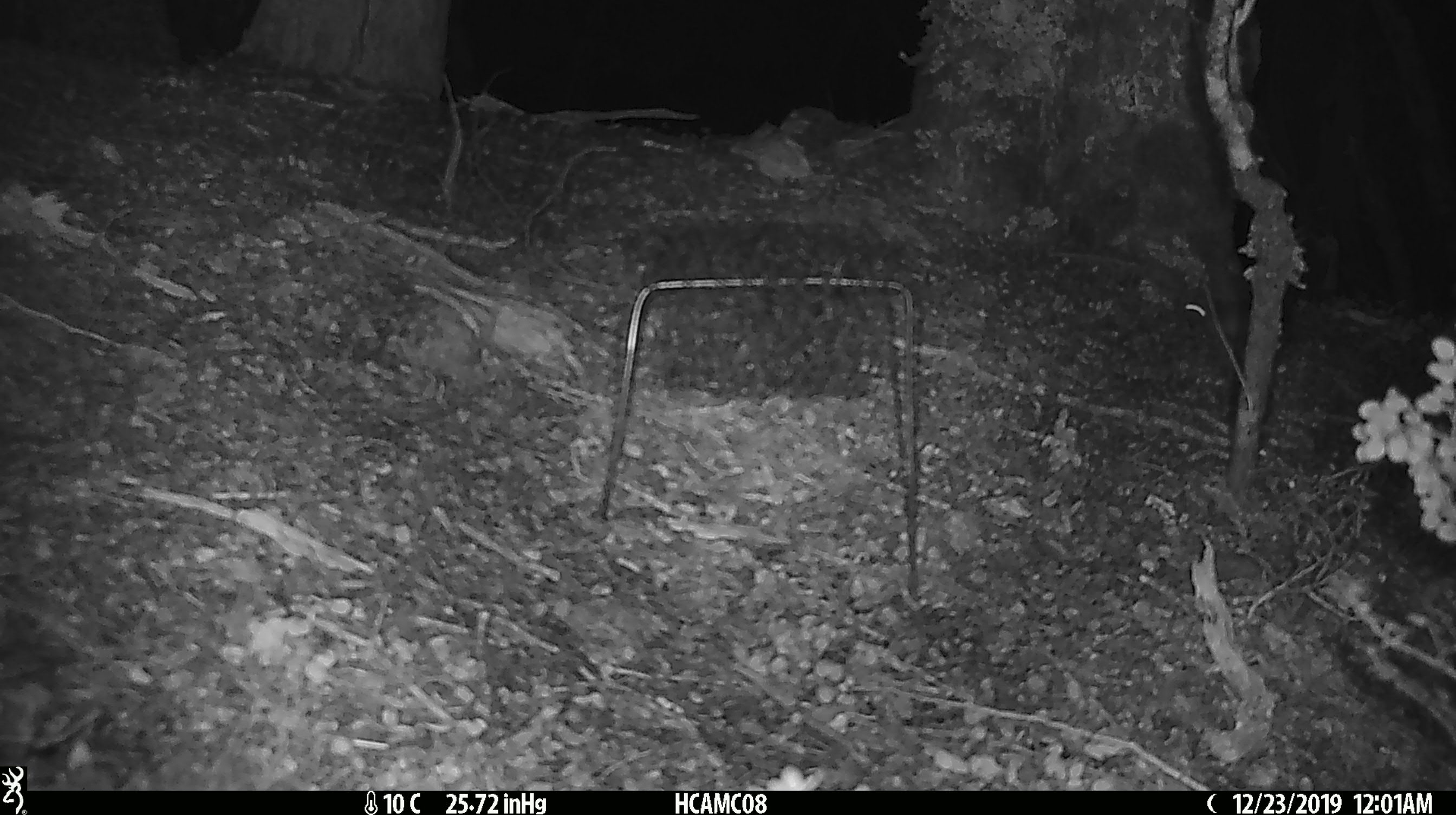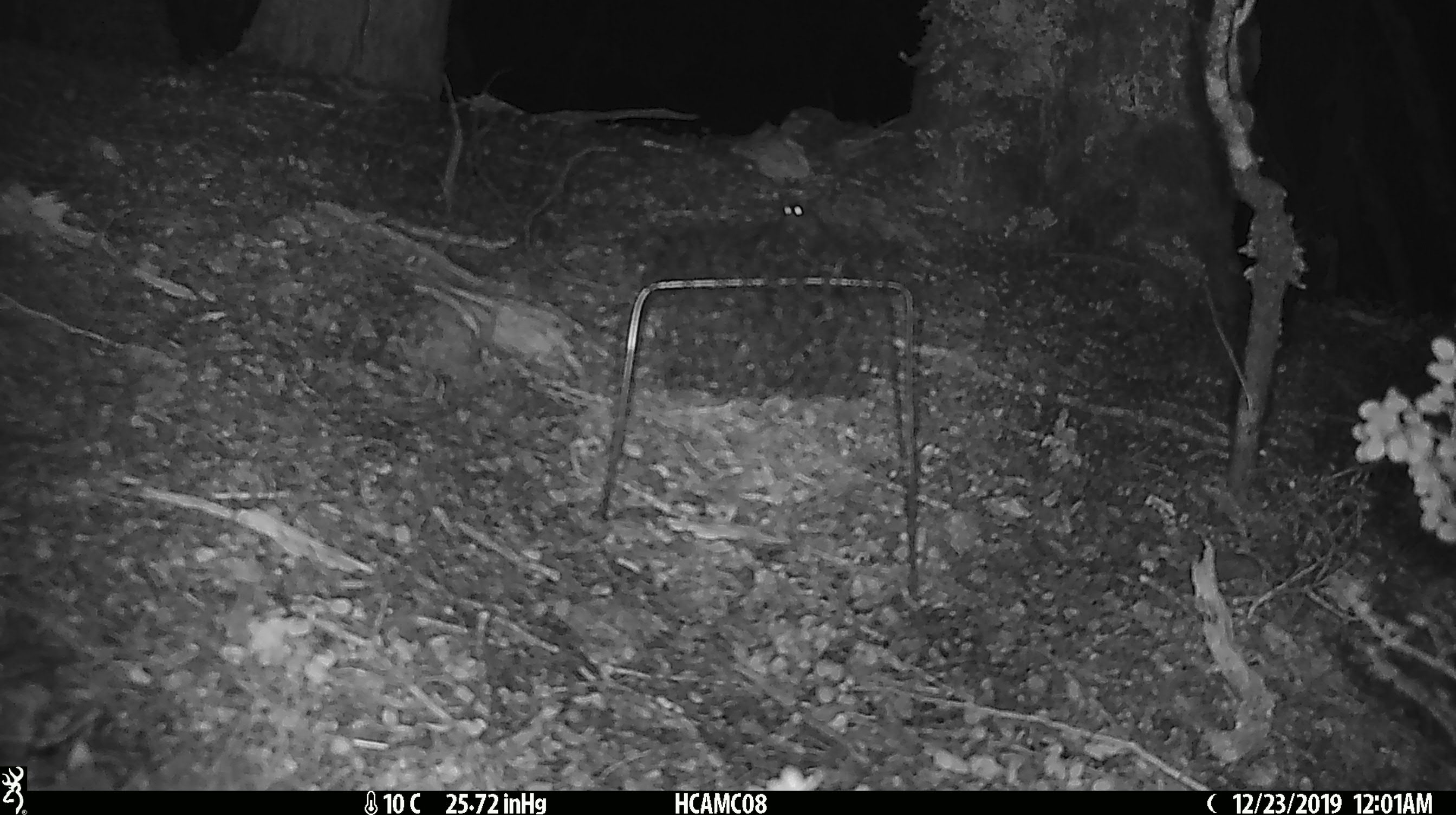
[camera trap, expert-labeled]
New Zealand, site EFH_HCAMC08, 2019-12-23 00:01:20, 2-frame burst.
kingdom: Animalia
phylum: Chordata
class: Mammalia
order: Rodentia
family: Muridae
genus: Mus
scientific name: Mus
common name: mouse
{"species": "mouse (Mus)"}